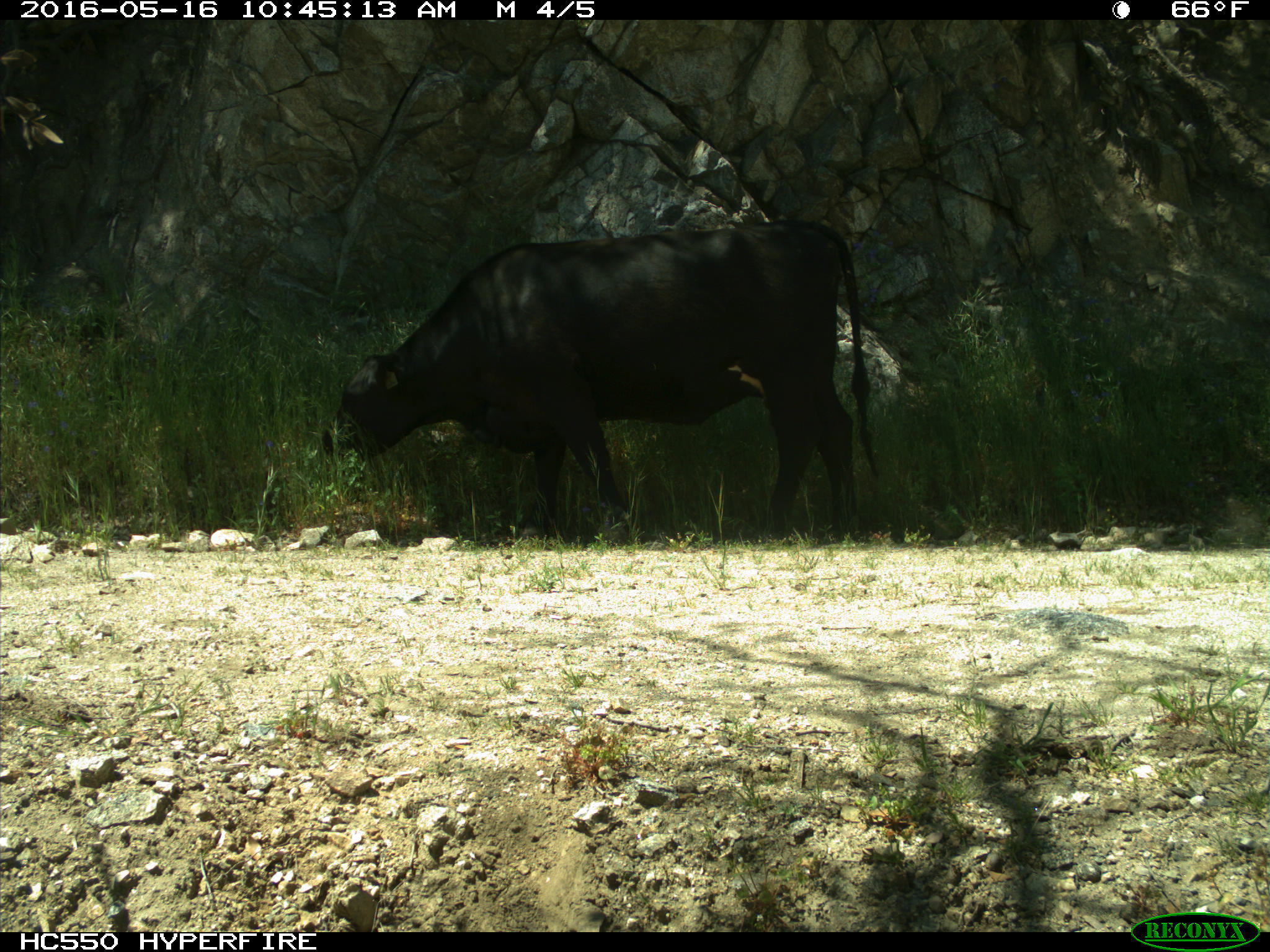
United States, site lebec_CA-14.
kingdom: Animalia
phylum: Chordata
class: Mammalia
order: Artiodactyla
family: Bovidae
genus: Bos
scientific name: Bos taurus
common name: domestic cow